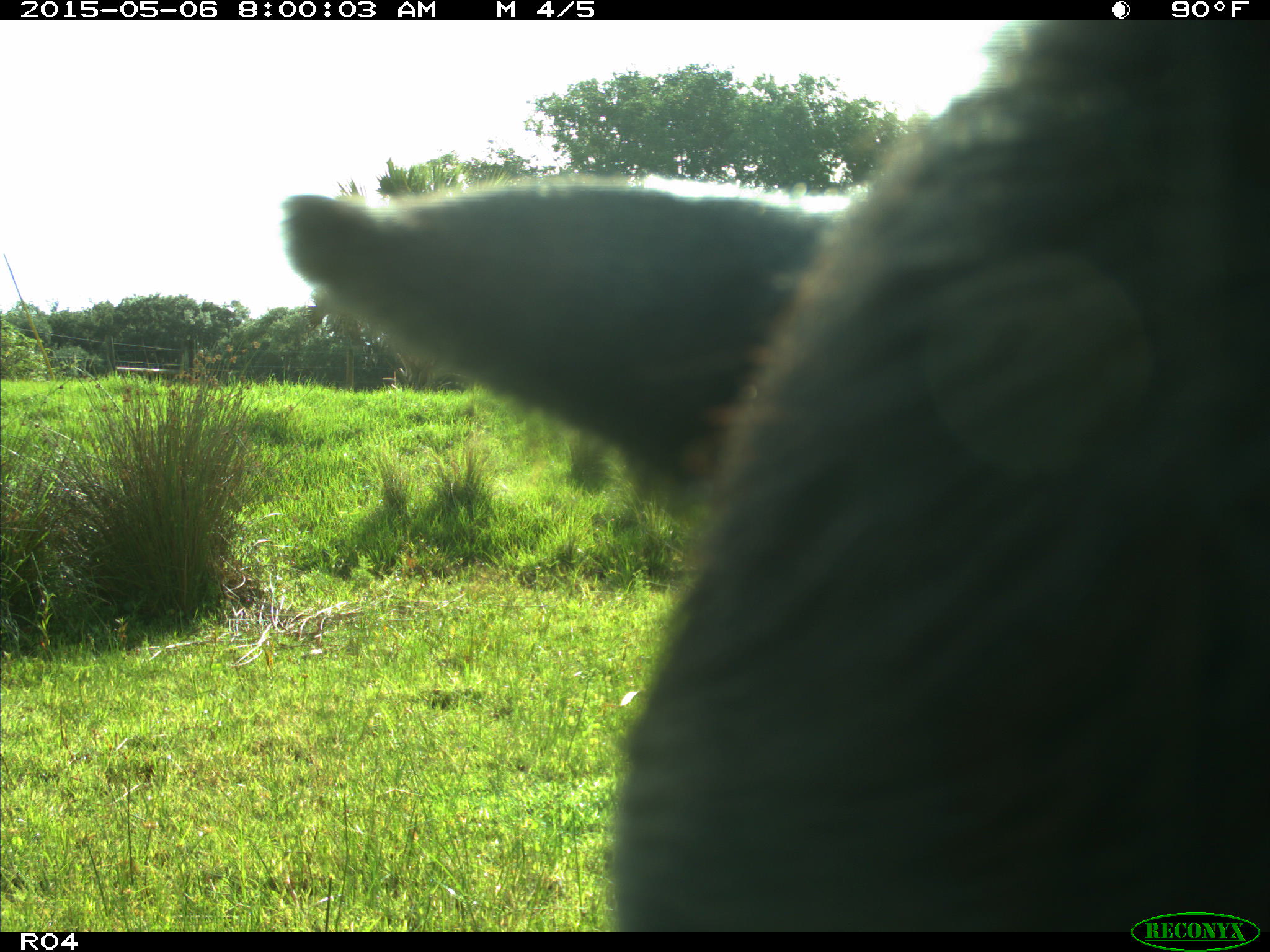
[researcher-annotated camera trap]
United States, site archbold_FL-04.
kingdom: Animalia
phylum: Chordata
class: Mammalia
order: Artiodactyla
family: Bovidae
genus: Bos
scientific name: Bos taurus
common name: domestic cow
Bos taurus (domestic cow).